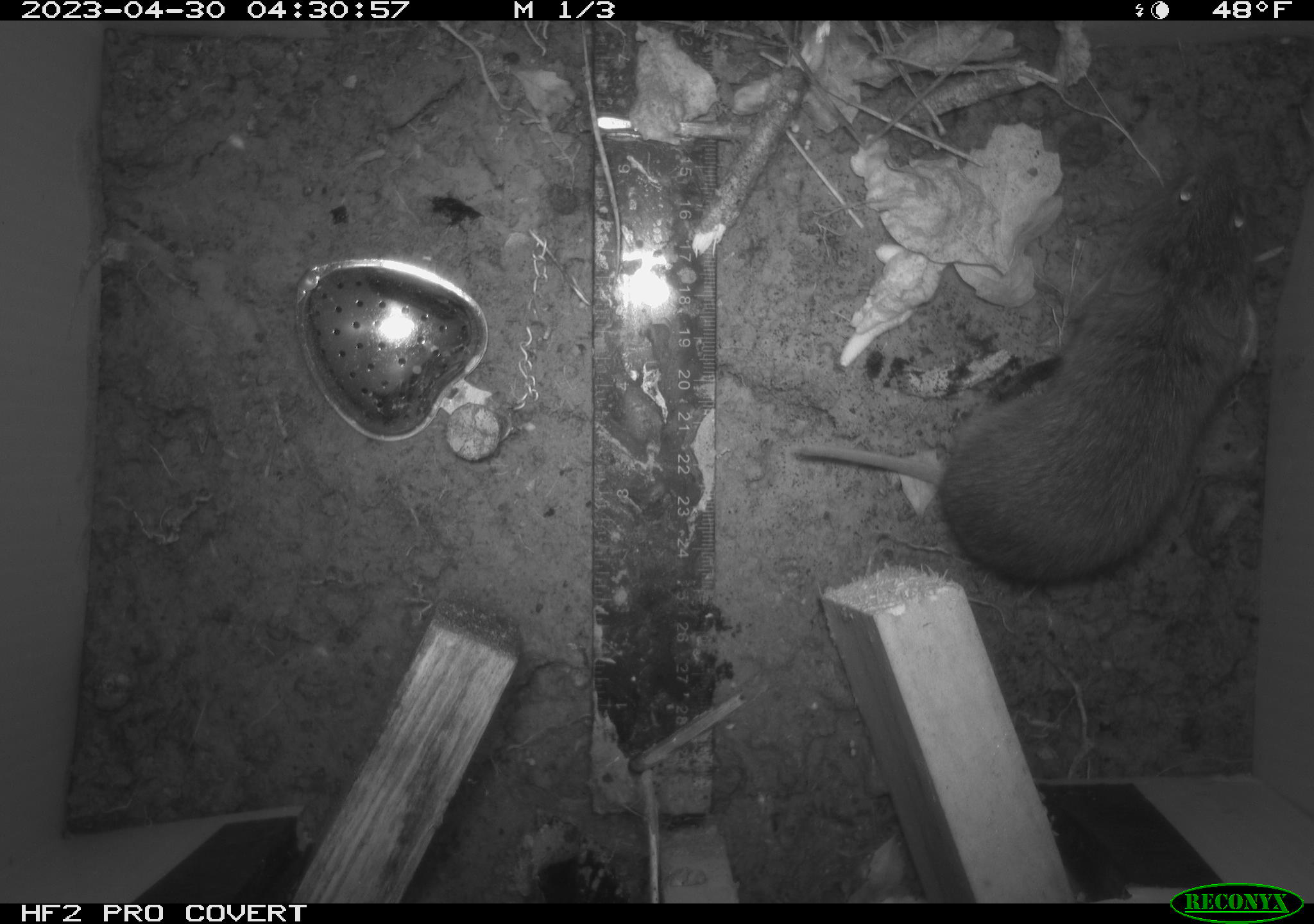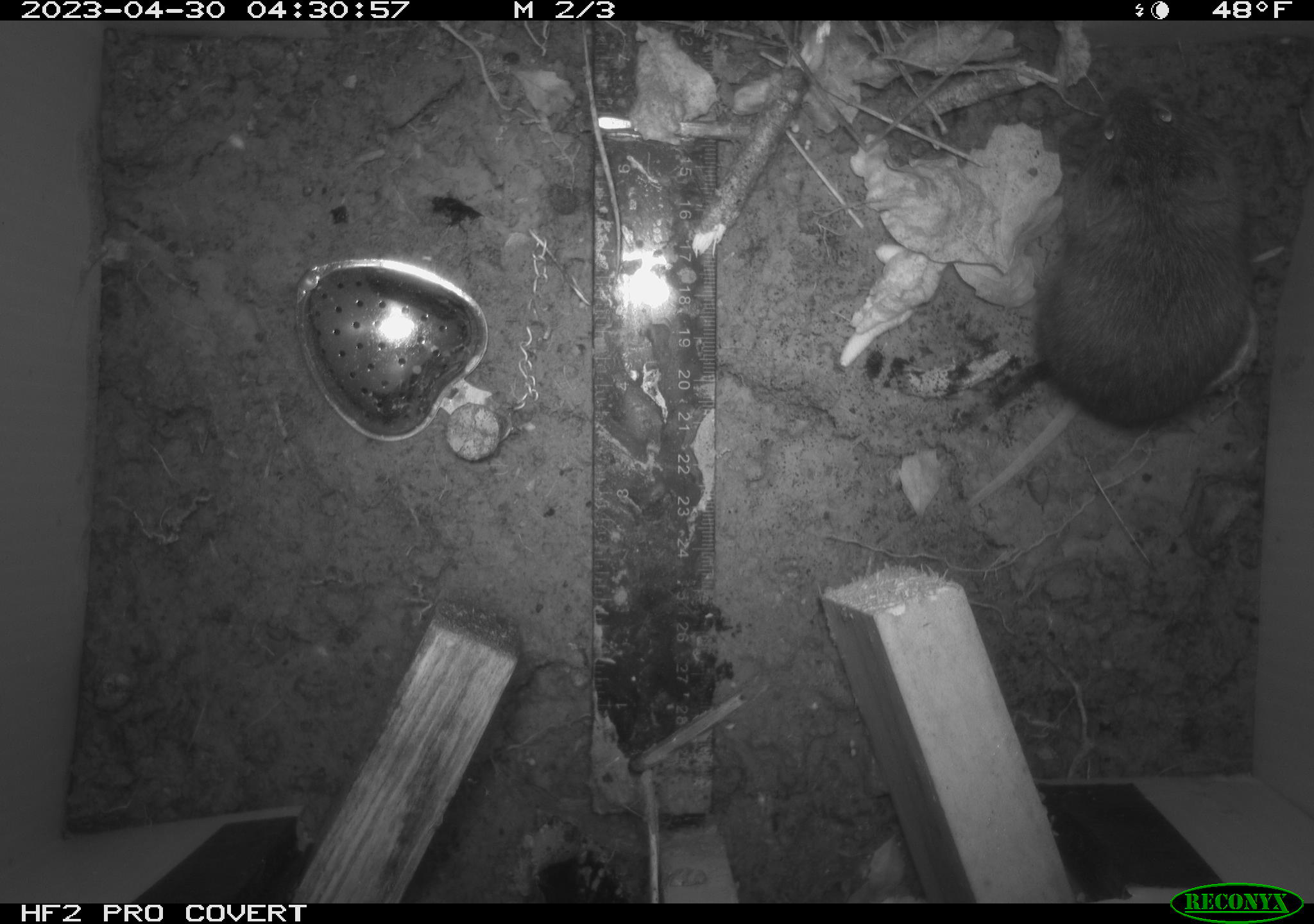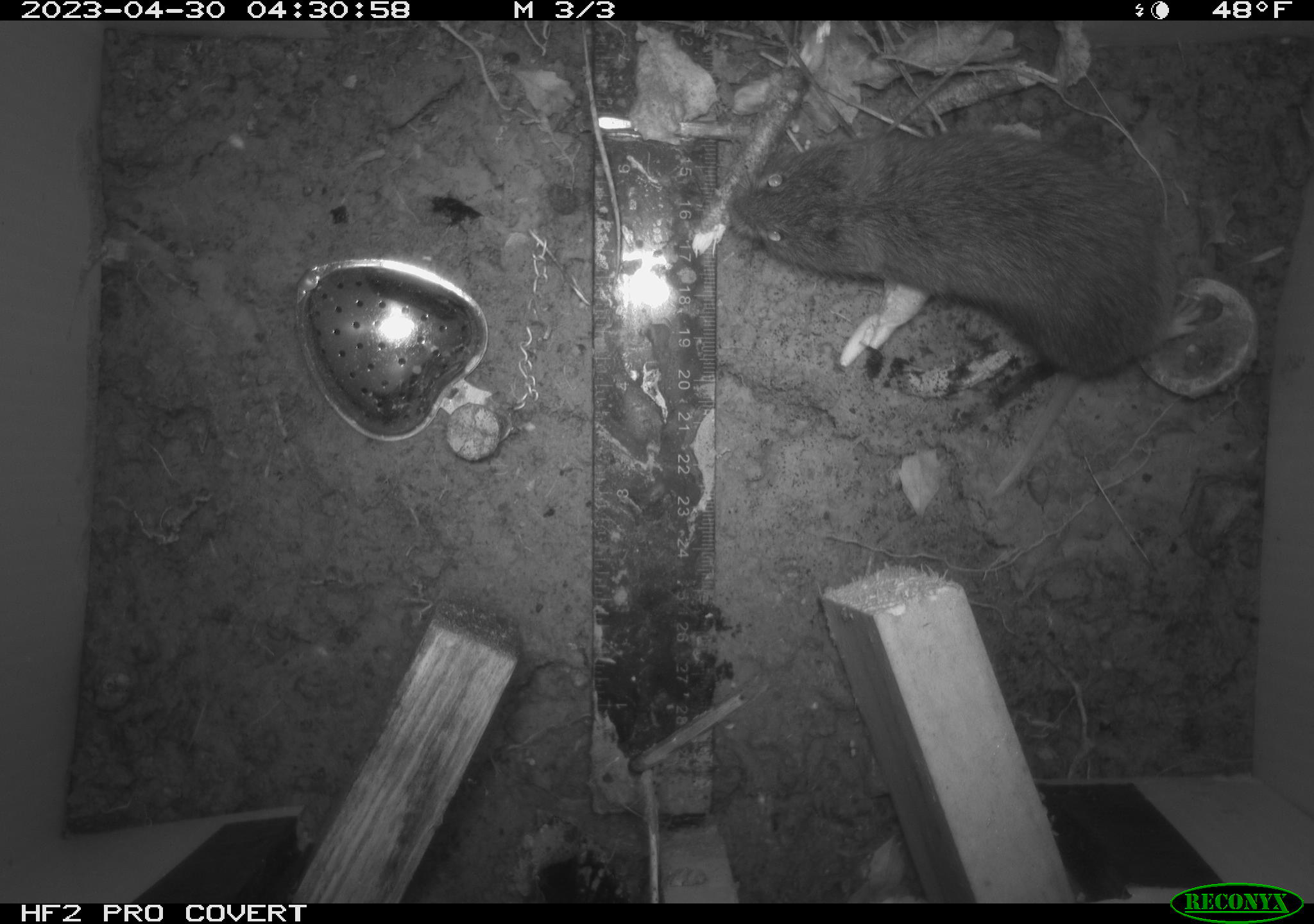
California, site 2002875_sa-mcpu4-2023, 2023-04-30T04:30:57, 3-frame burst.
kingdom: Animalia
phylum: Chordata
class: Mammalia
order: Rodentia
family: Cricetidae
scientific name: Arvicolinae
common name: voles, lemmings, and muskrats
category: arvicolinae subfamily